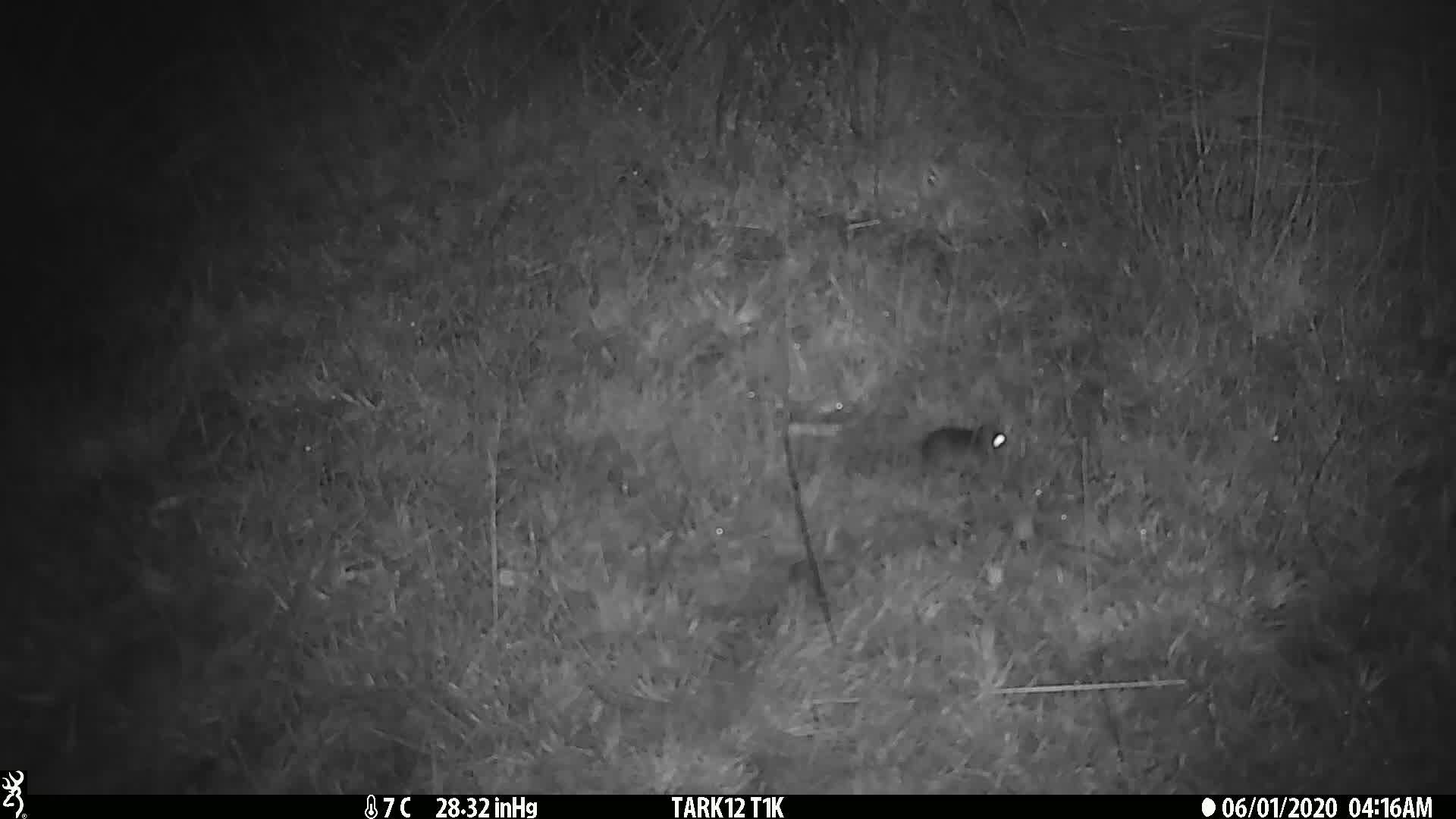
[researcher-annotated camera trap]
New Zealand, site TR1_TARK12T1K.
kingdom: Animalia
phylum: Chordata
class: Mammalia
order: Rodentia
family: Muridae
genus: Mus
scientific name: Mus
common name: mouse